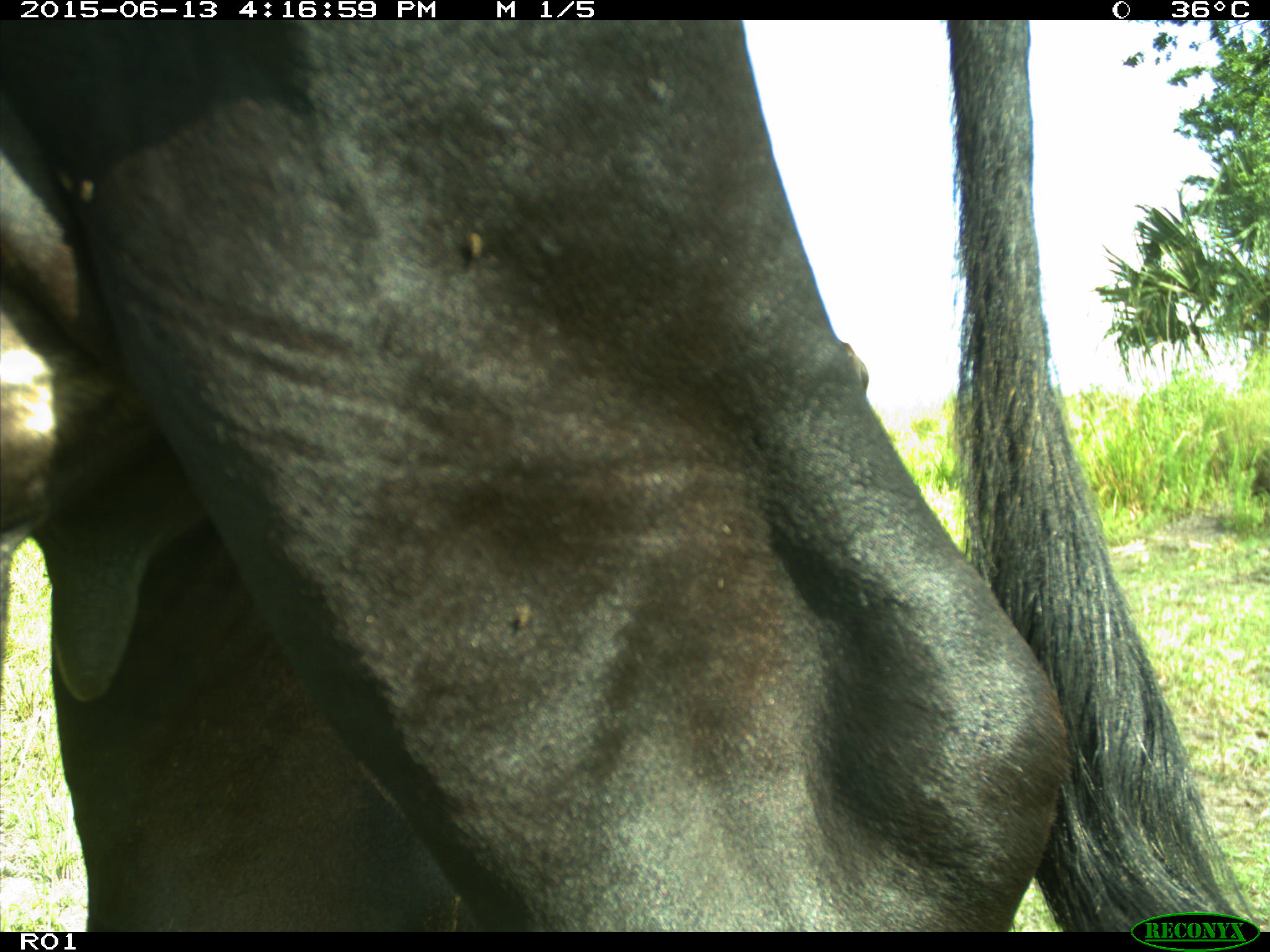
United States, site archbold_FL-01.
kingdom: Animalia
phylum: Chordata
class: Mammalia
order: Artiodactyla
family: Bovidae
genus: Bos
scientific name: Bos taurus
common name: domestic cow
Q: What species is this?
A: Bos taurus (domestic cow).